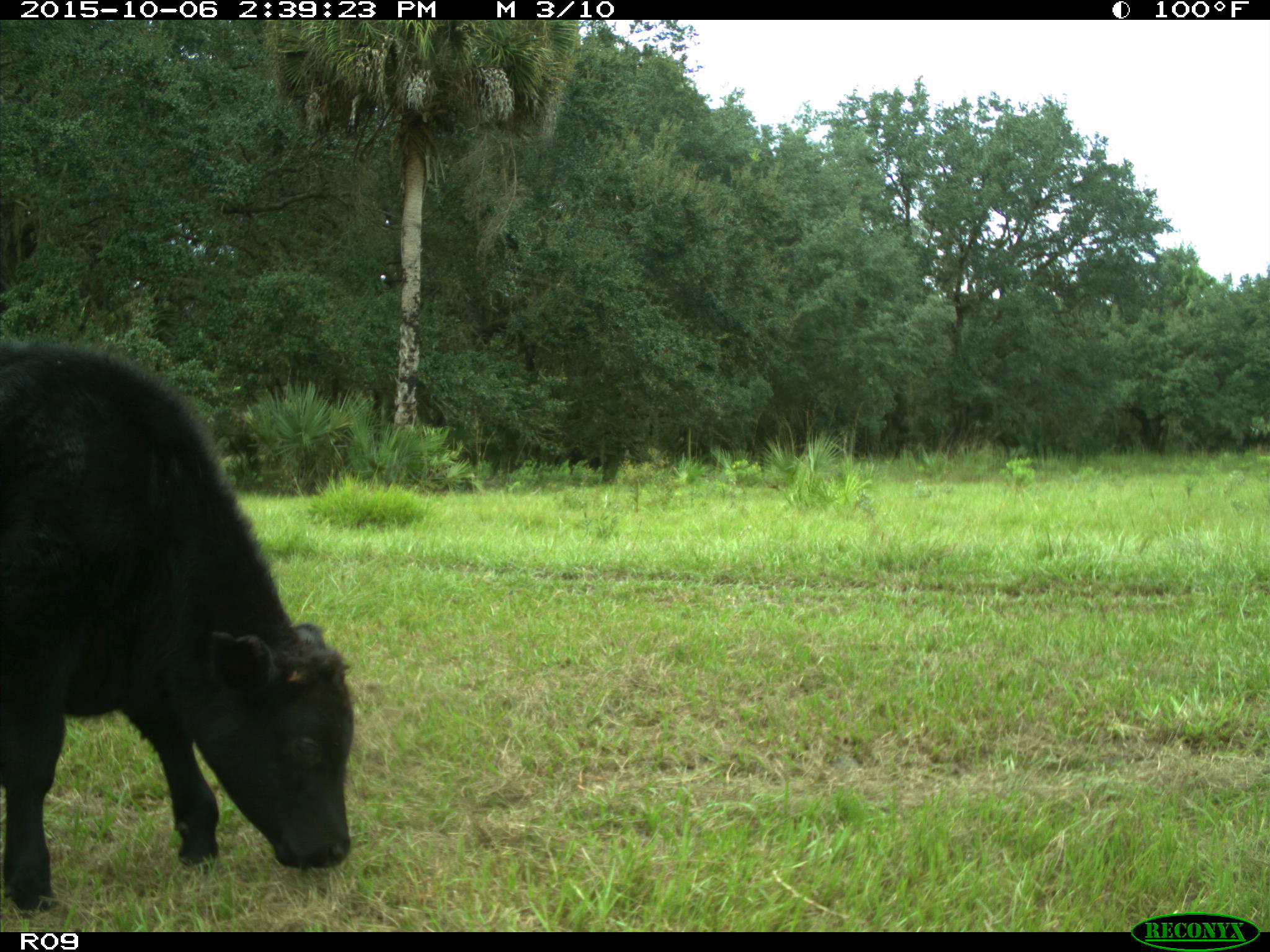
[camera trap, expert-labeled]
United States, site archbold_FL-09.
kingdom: Animalia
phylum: Chordata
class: Mammalia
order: Artiodactyla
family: Bovidae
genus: Bos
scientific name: Bos taurus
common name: domestic cow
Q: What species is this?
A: Bos taurus (domestic cow).